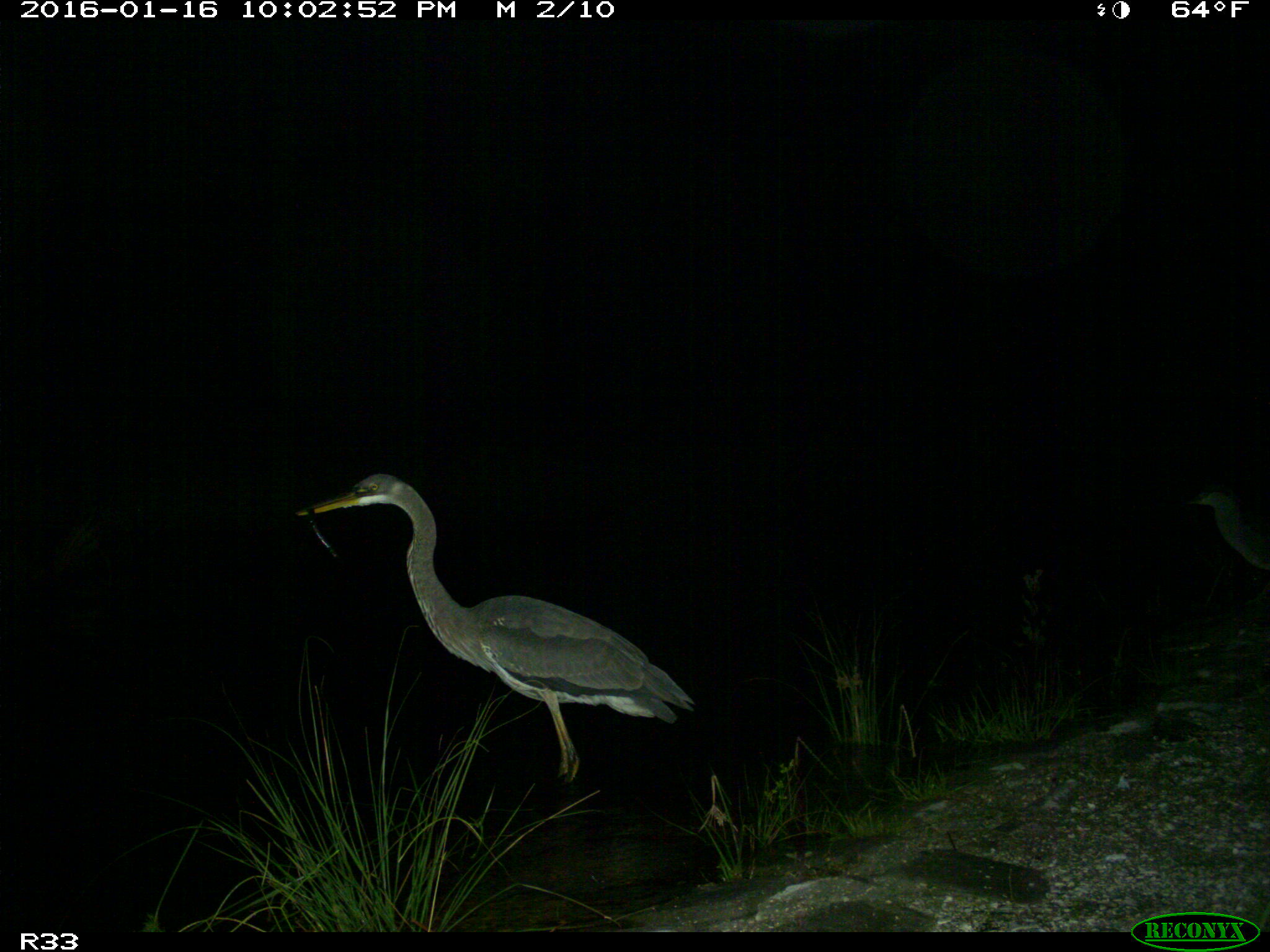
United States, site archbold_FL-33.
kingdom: Animalia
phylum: Chordata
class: Aves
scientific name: Aves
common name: birds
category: unidentified bird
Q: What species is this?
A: Unidentified bird (birds) (Aves).